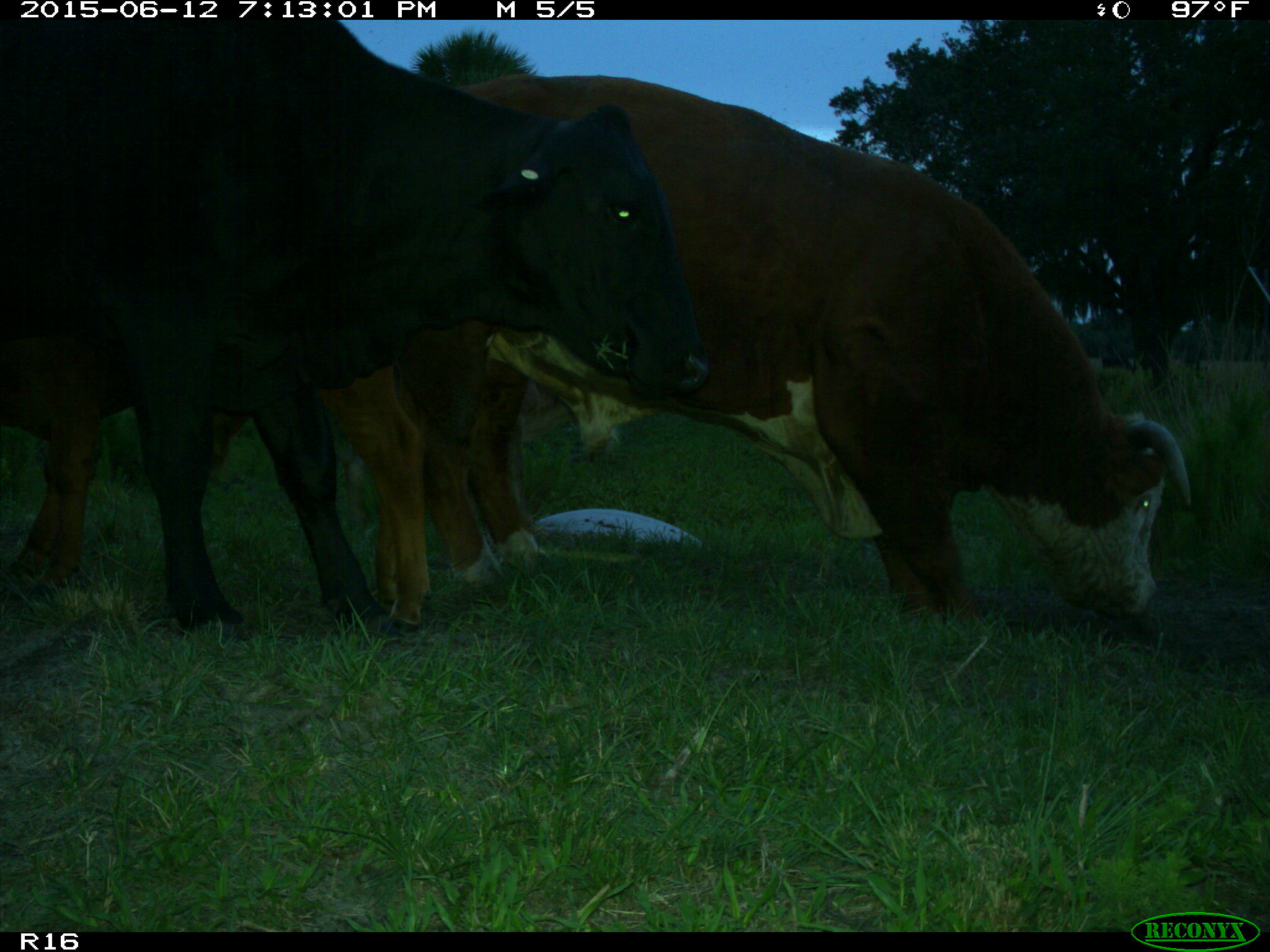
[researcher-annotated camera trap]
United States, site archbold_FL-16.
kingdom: Animalia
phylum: Chordata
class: Mammalia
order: Artiodactyla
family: Bovidae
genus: Bos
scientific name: Bos taurus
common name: domestic cow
Bos taurus (domestic cow).